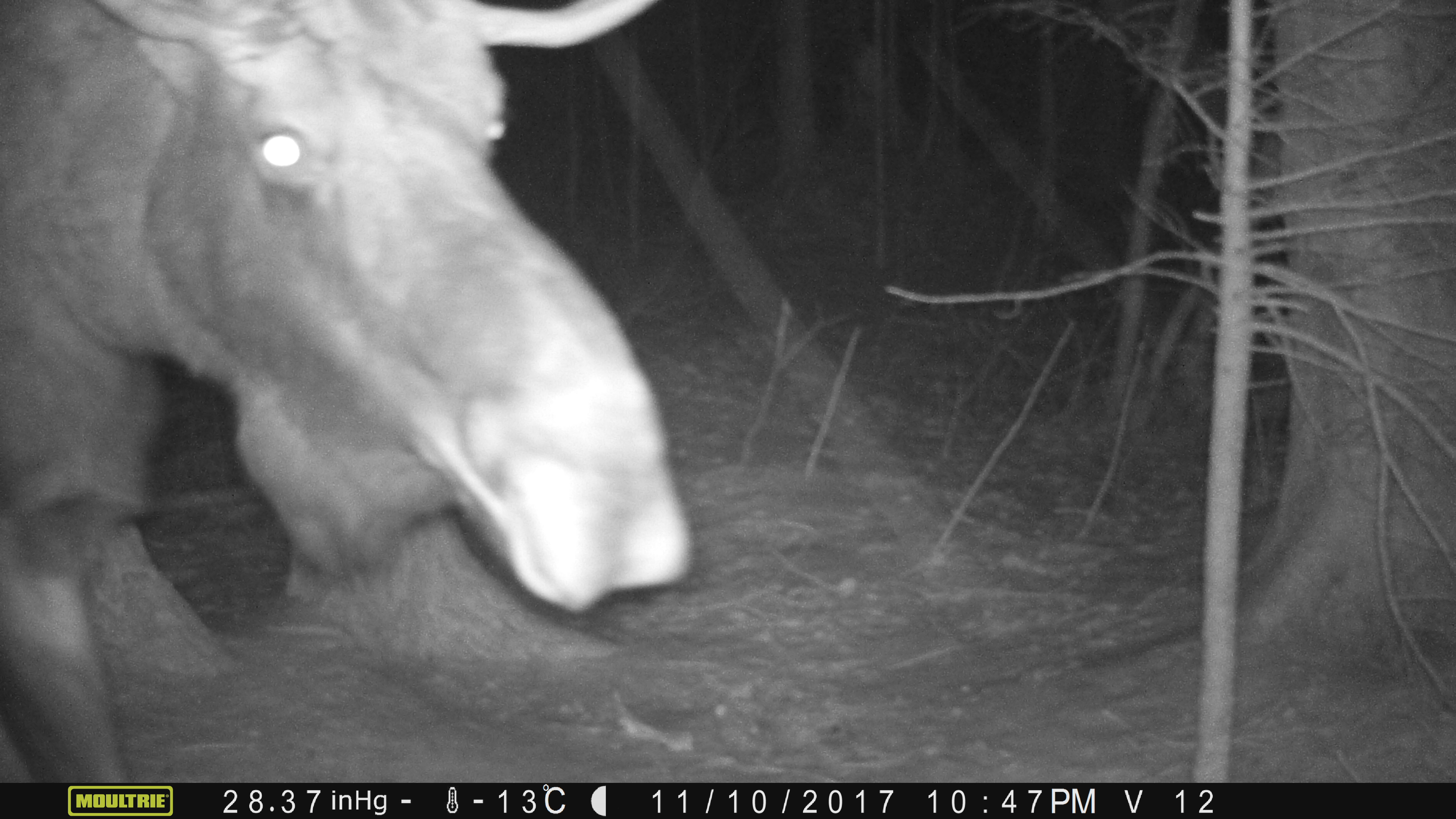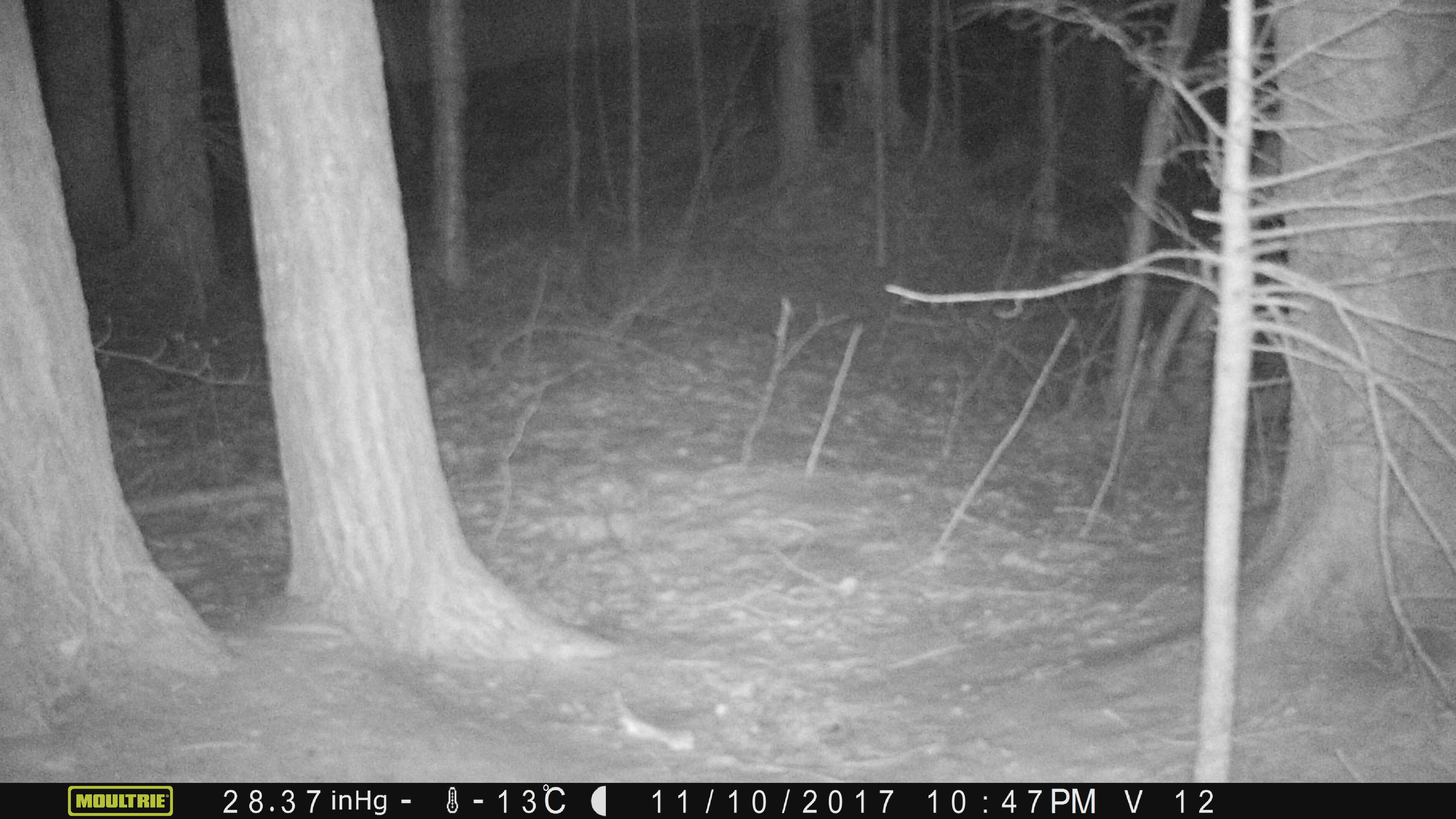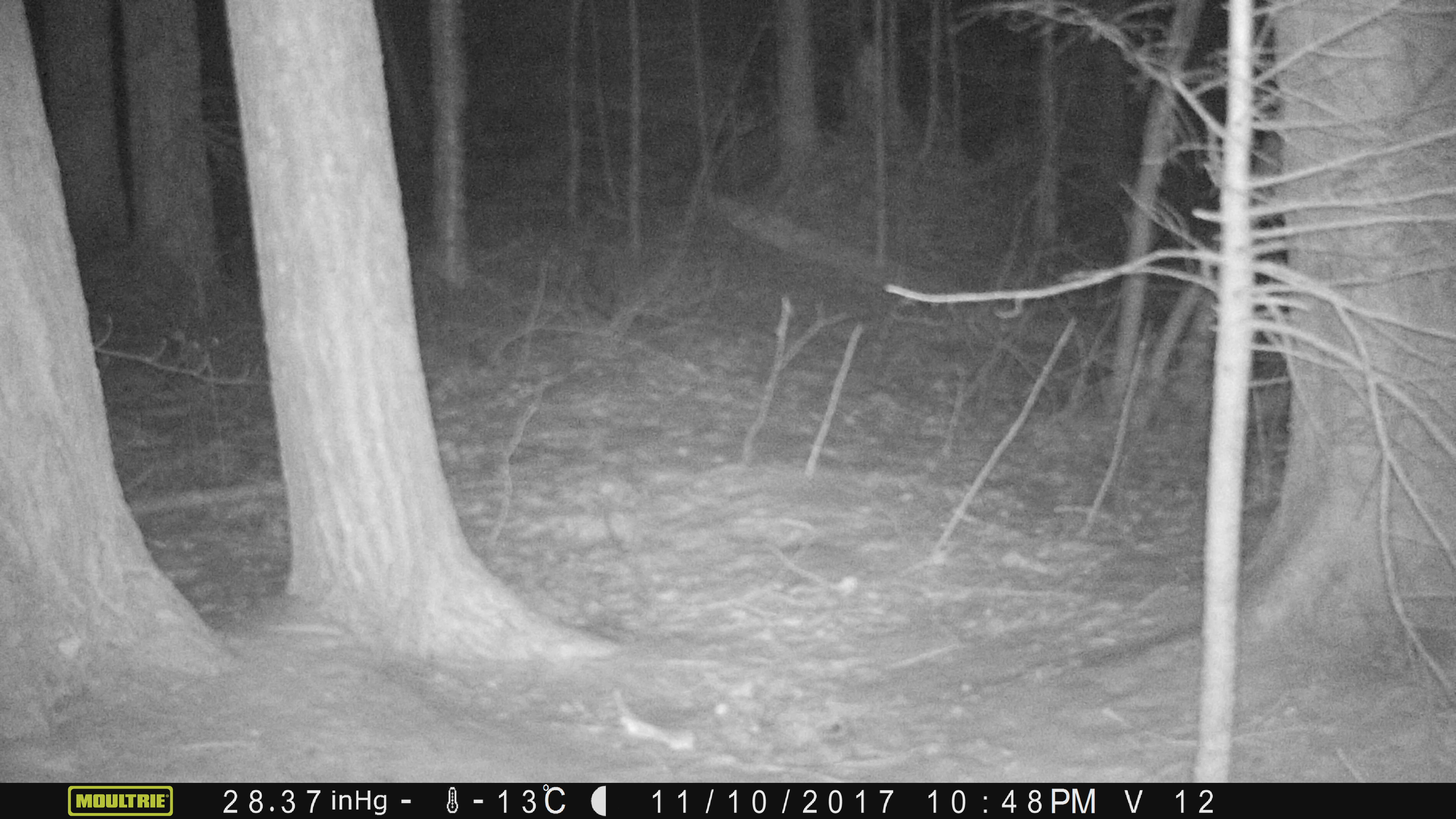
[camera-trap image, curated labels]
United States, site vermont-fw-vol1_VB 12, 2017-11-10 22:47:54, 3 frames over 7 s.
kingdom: Animalia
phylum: Chordata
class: Mammalia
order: Artiodactyla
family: Cervidae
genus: Alces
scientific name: Alces alces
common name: moose